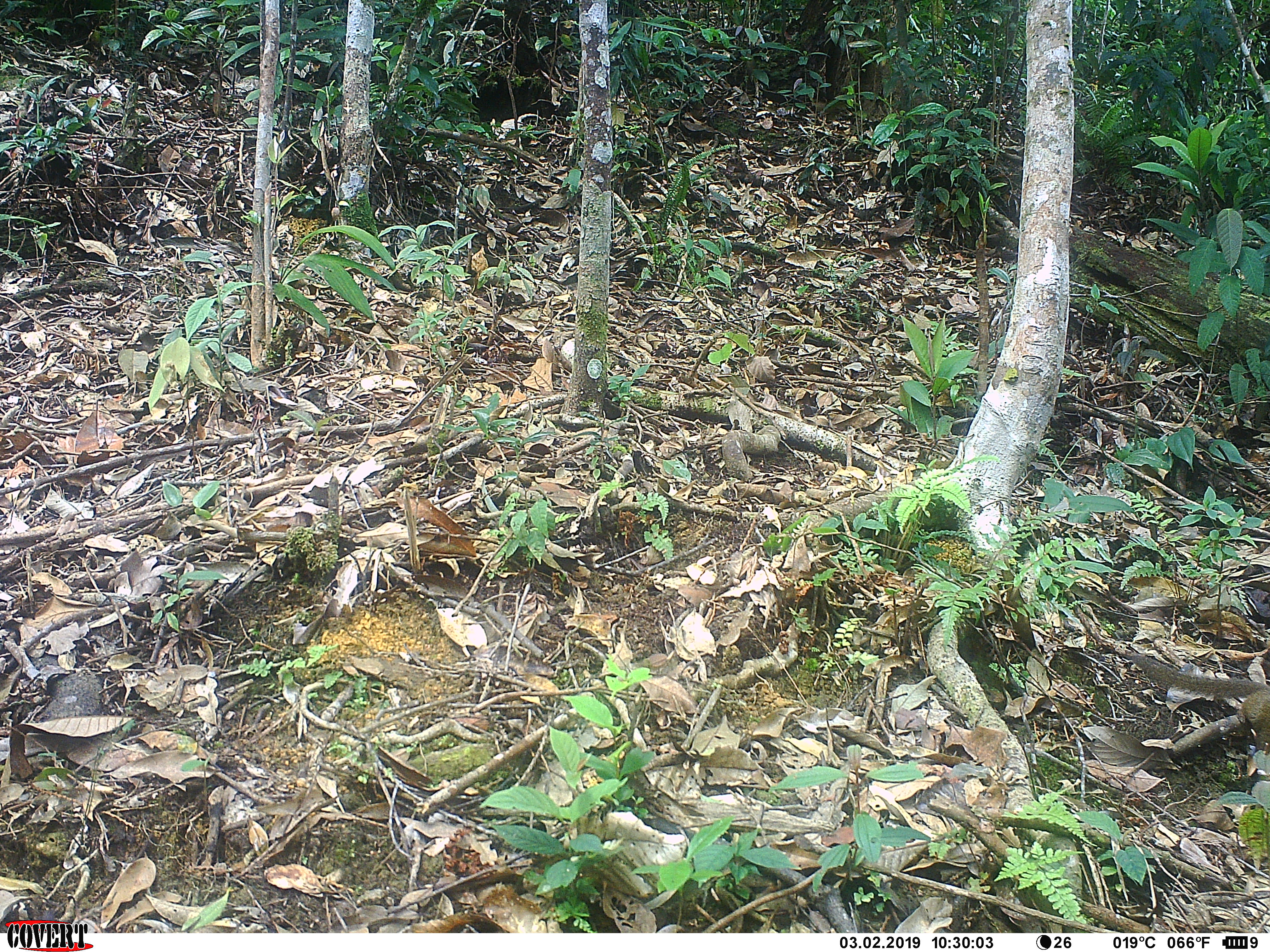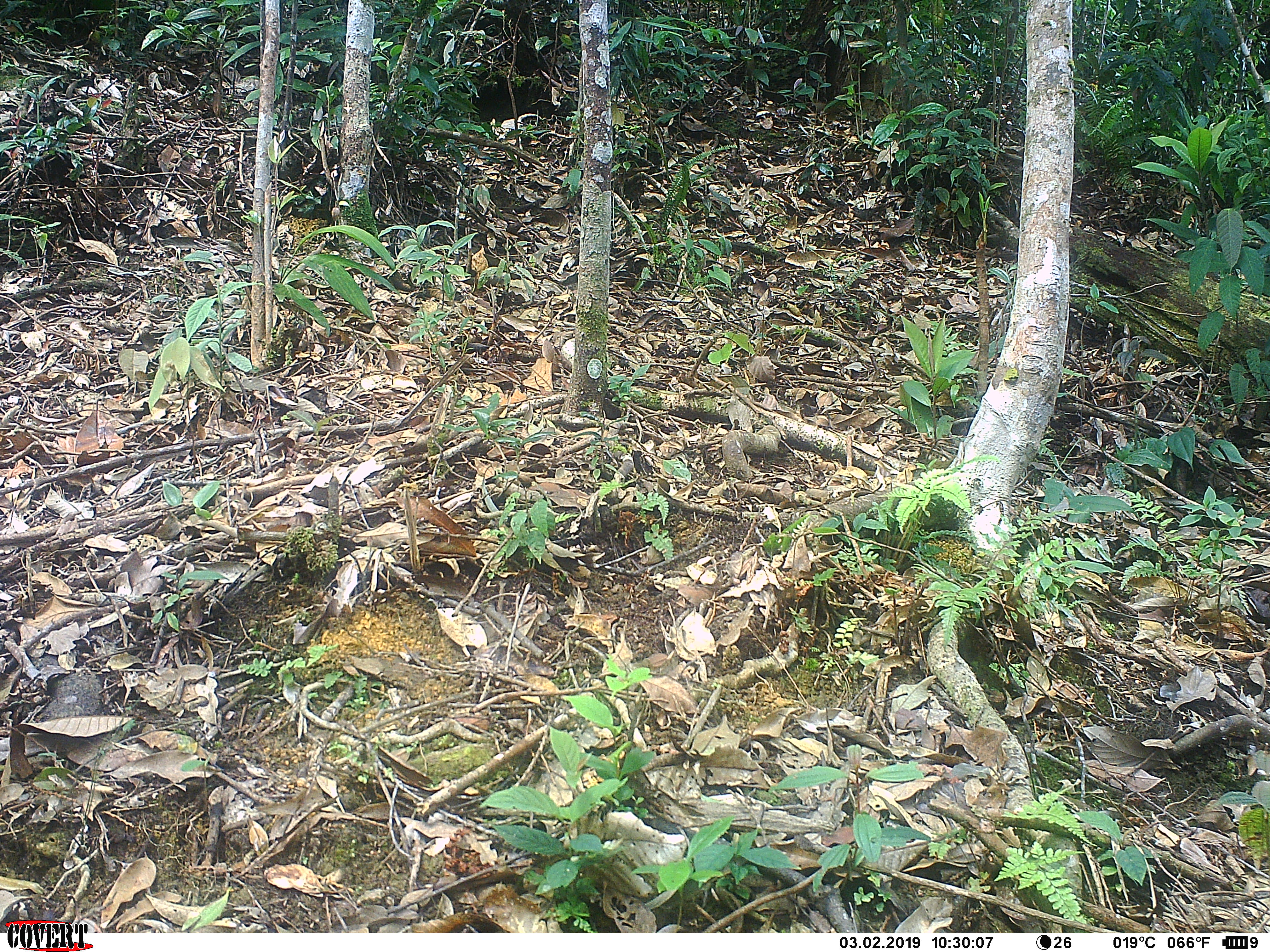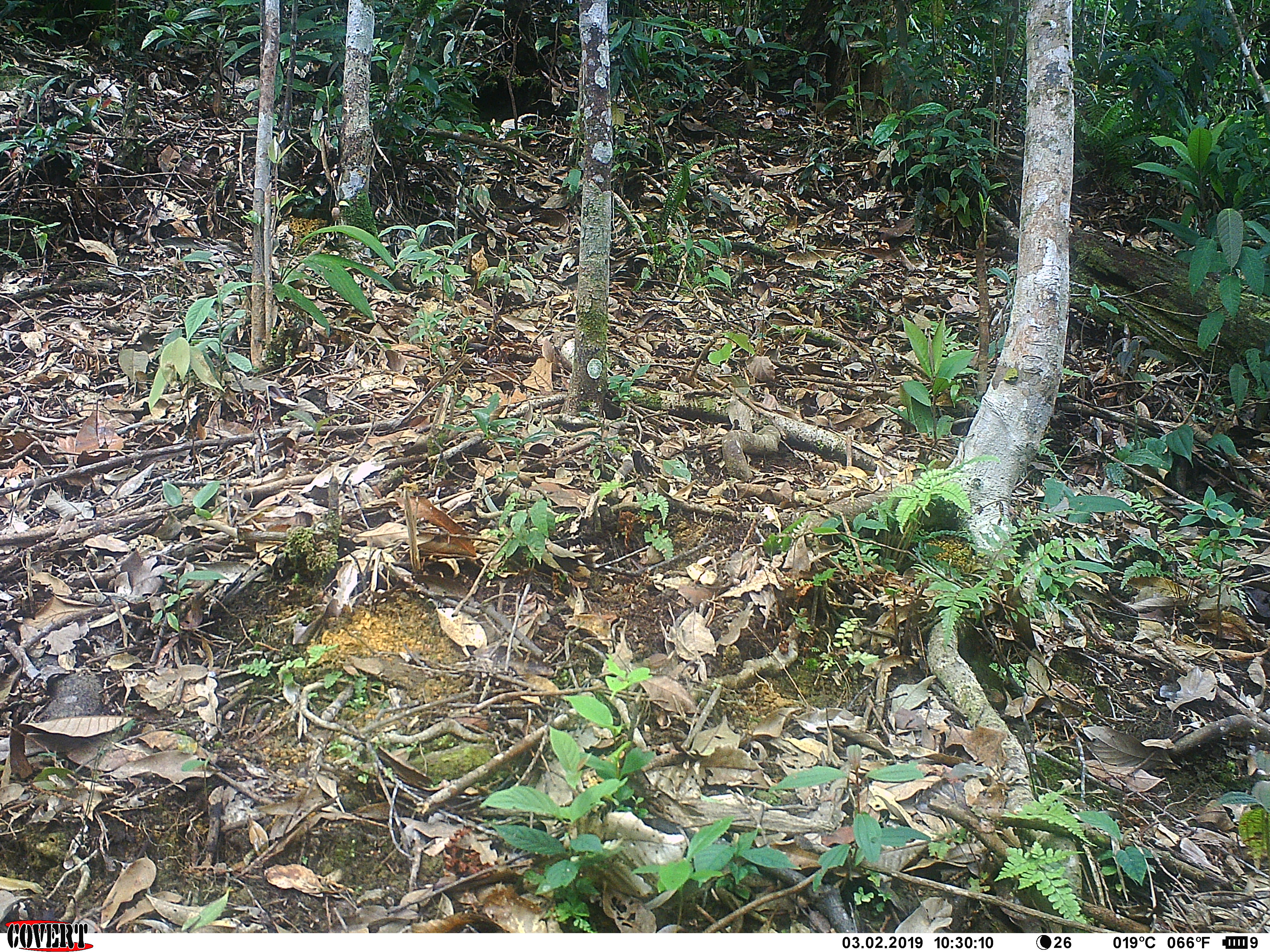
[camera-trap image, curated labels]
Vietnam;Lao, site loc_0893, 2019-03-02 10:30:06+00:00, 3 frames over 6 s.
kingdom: Animalia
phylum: Chordata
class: Mammalia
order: Rodentia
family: Sciuridae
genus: Dremomys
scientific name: Dremomys rufigenis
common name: red-cheeked squirrel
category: red cheeked squirrel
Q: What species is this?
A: Red cheeked squirrel (red-cheeked squirrel) (Dremomys rufigenis).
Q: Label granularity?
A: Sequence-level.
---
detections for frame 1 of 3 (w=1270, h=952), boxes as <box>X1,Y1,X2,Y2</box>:
red cheeked squirrel: <box>1129,654,1269,756</box>